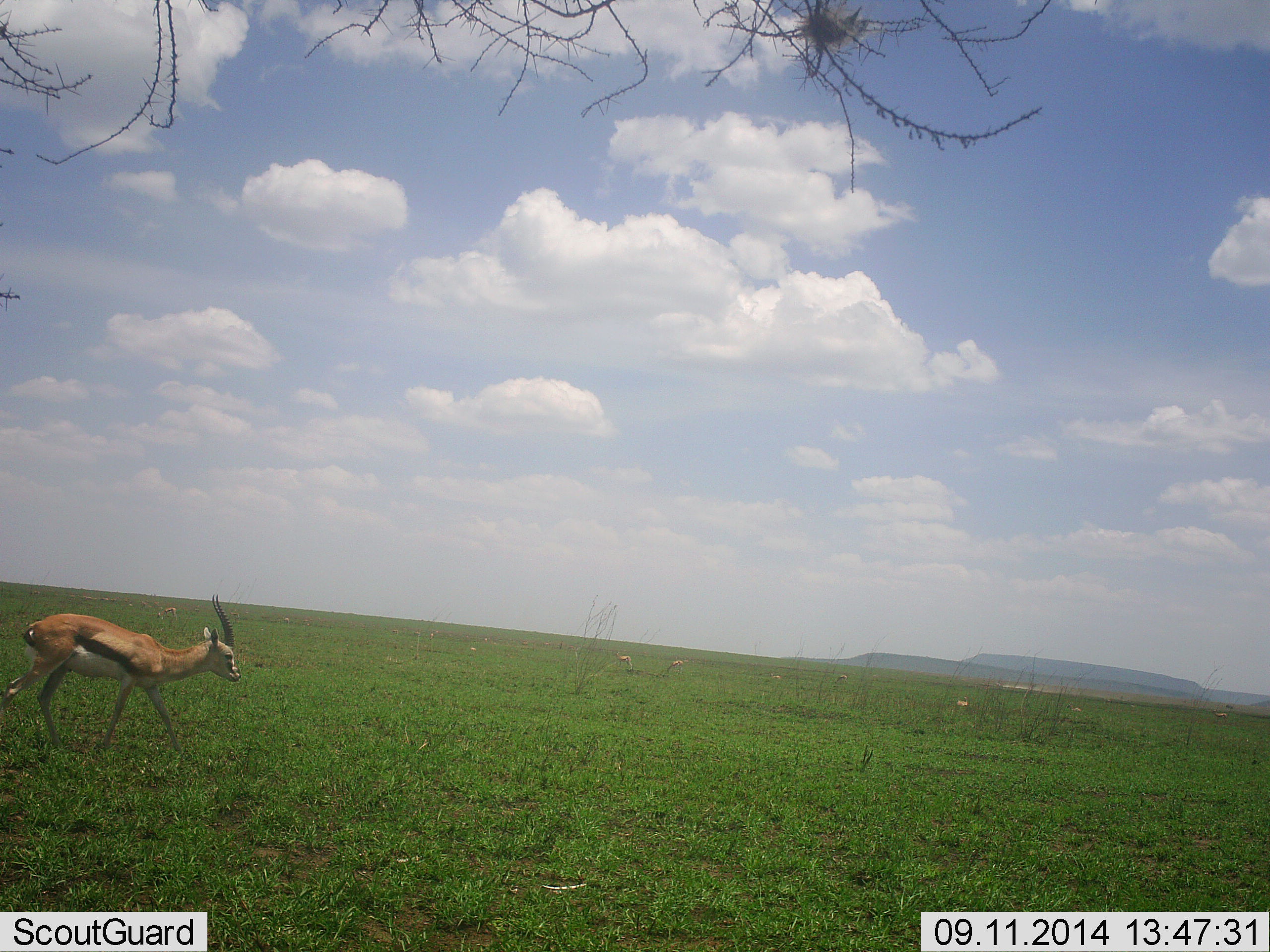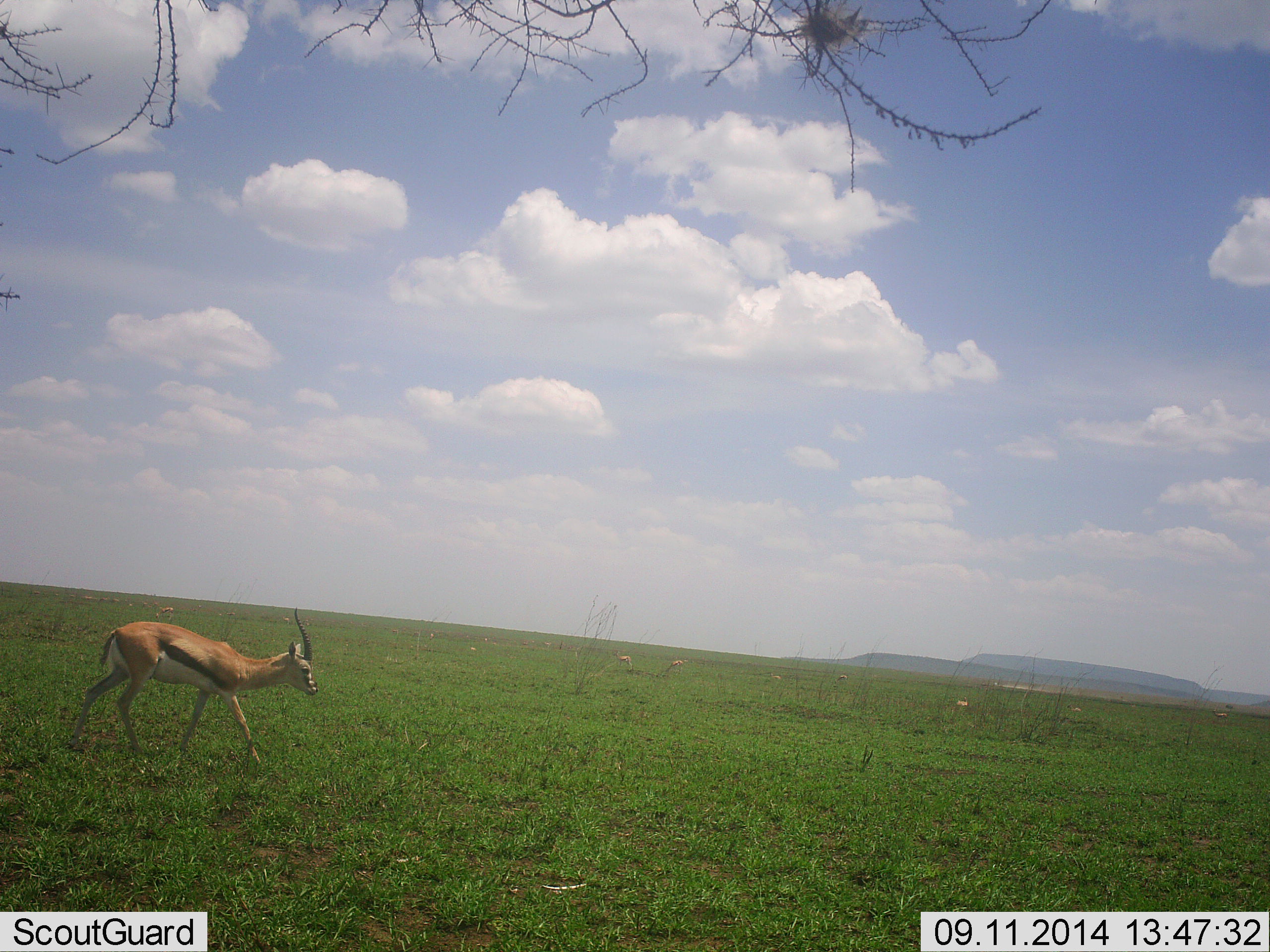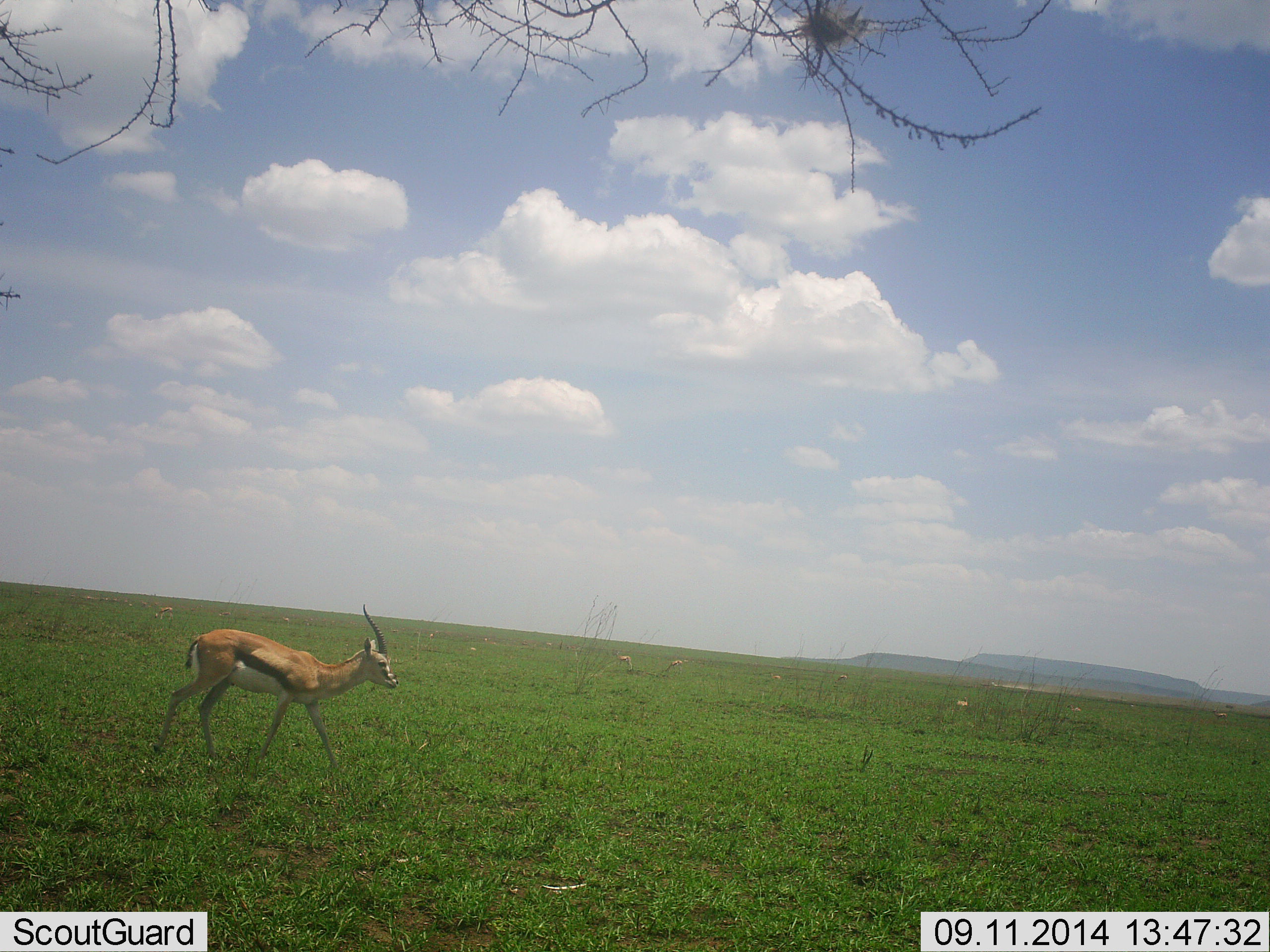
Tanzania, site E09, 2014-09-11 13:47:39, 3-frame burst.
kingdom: Animalia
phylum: Chordata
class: Mammalia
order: Artiodactyla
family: Bovidae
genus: Eudorcas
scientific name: Eudorcas thomsonii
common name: thomson's gazelle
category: gazellethomsons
Gazellethomsons (thomson's gazelle) (Eudorcas thomsonii), count 1. Behavior (volunteer vote fractions): standing 10%, resting 0%, moving 100%, interacting 0%. Young present (vote fraction): 0%. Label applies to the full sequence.